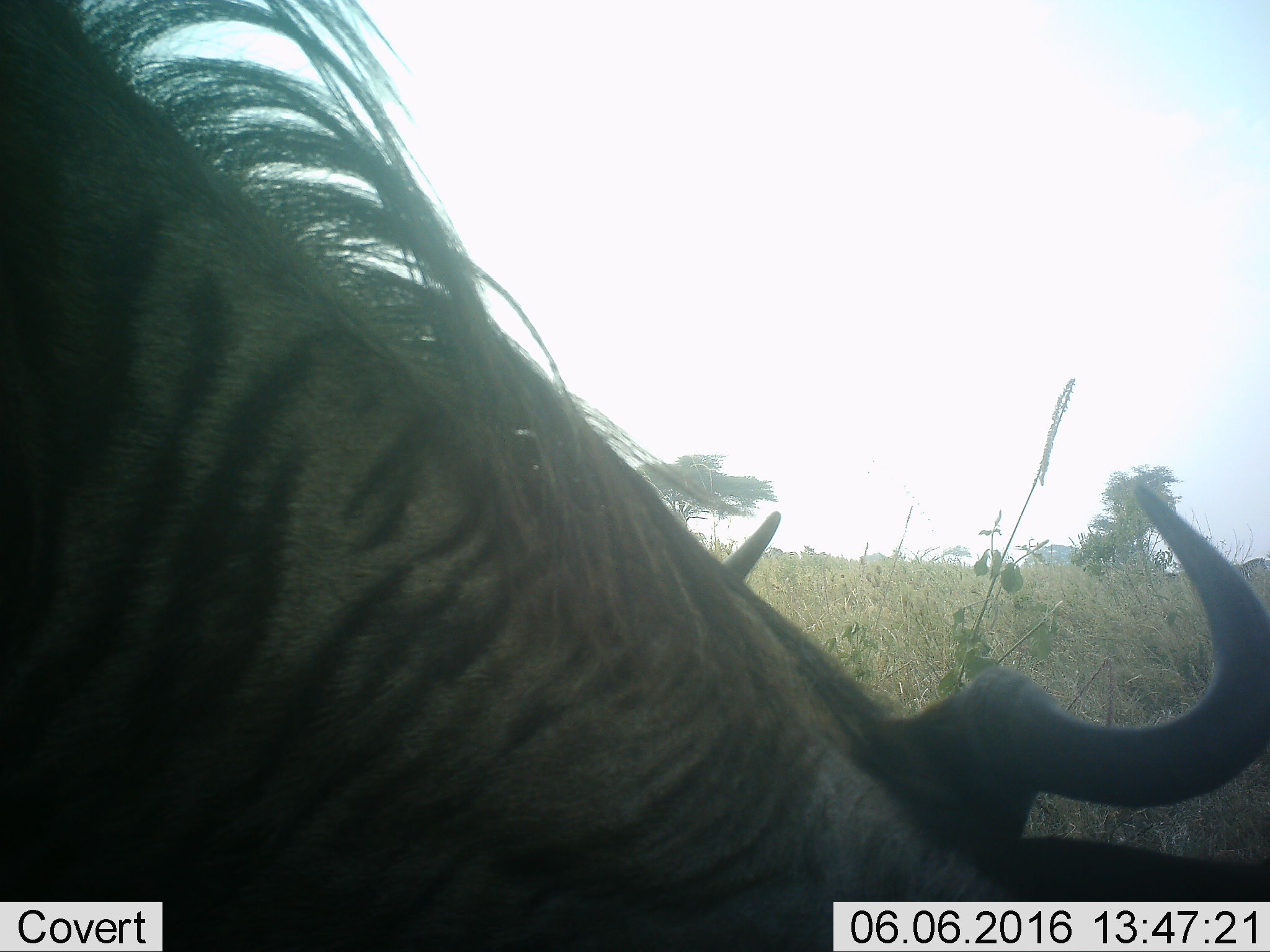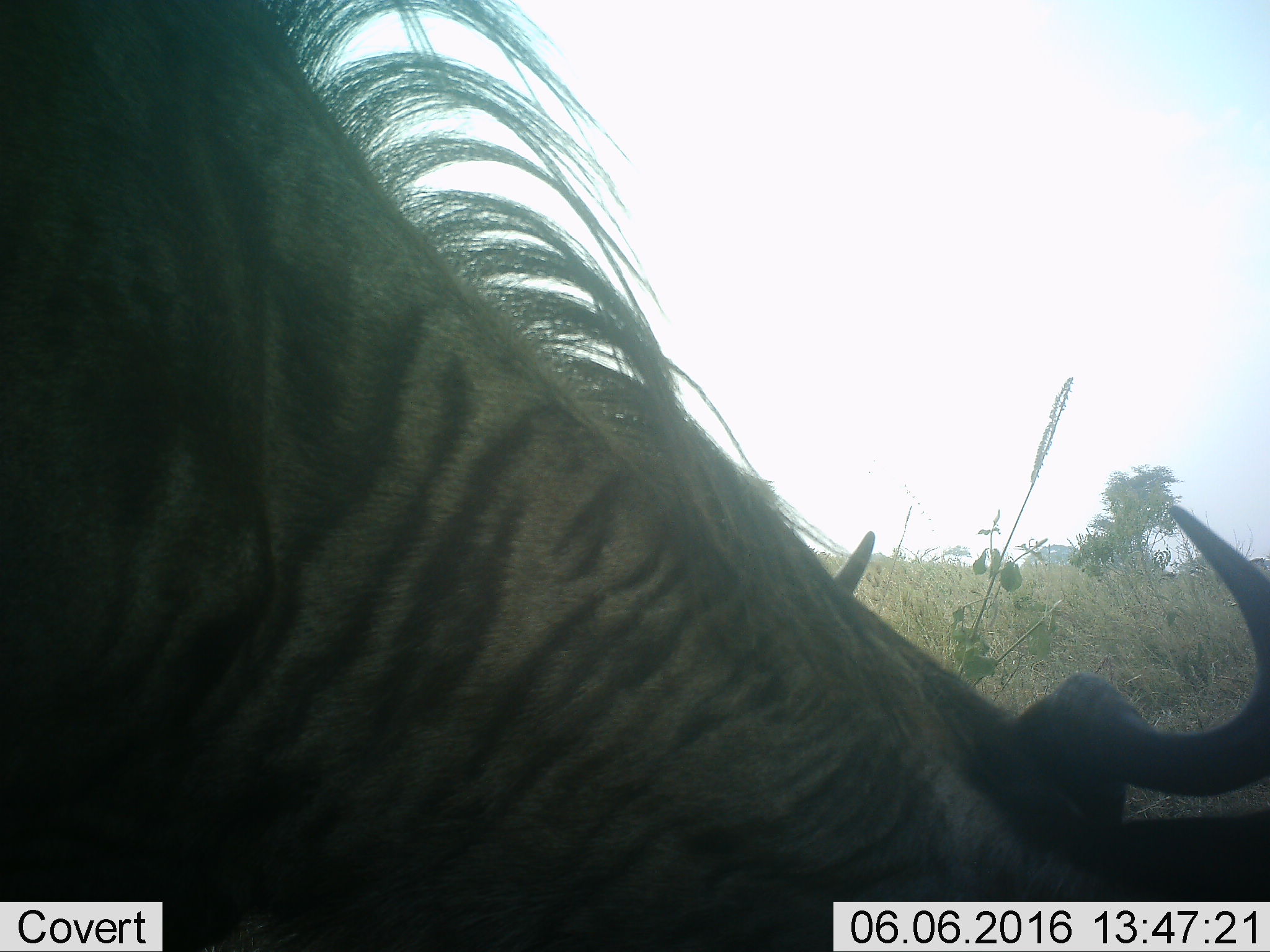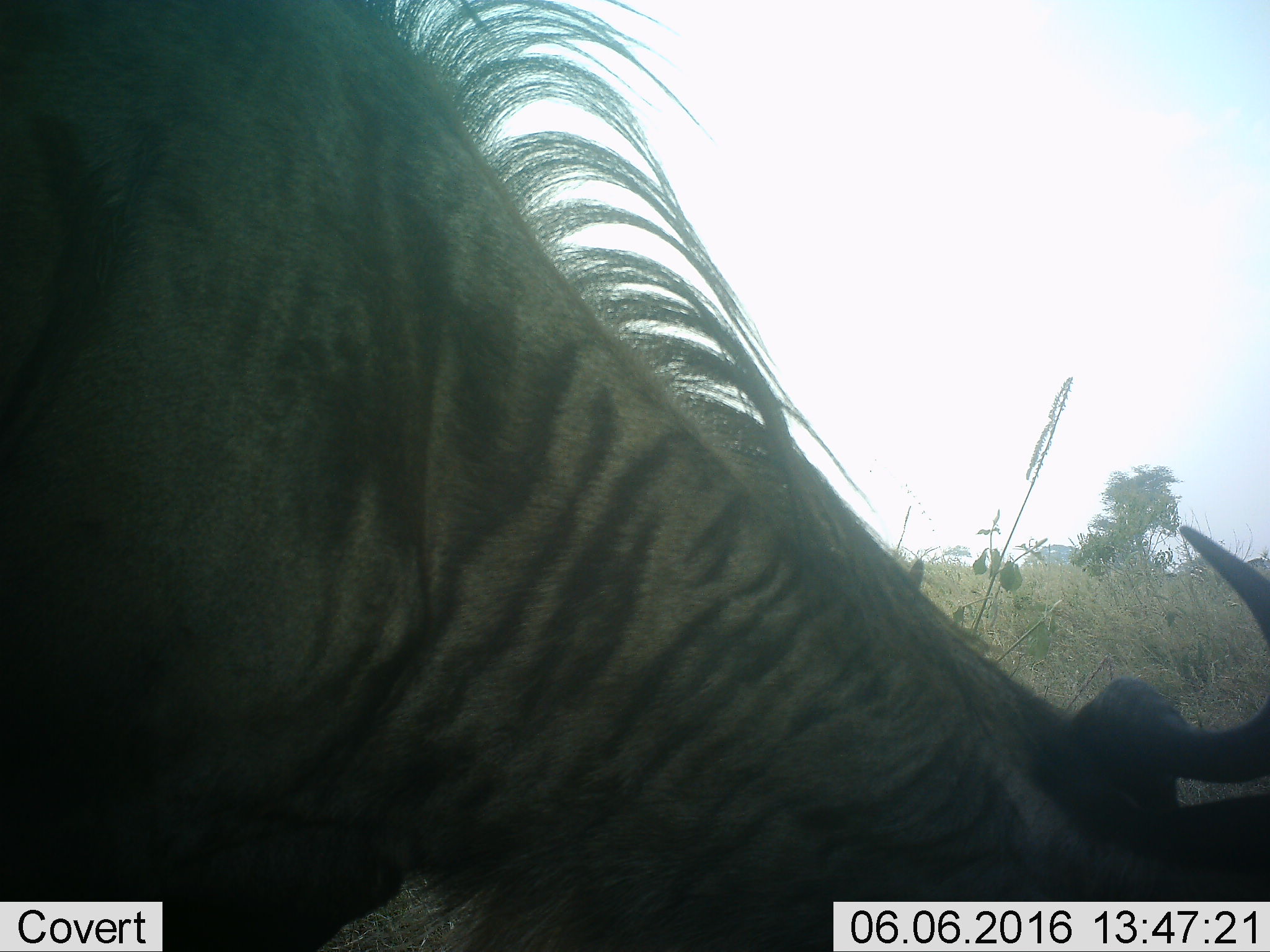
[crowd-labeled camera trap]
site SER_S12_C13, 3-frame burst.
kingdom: Animalia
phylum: Chordata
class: Mammalia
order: Artiodactyla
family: Bovidae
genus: Connochaetes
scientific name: Connochaetes taurinus taurinus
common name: blue wildebeest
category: wildebeestblue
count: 1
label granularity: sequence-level